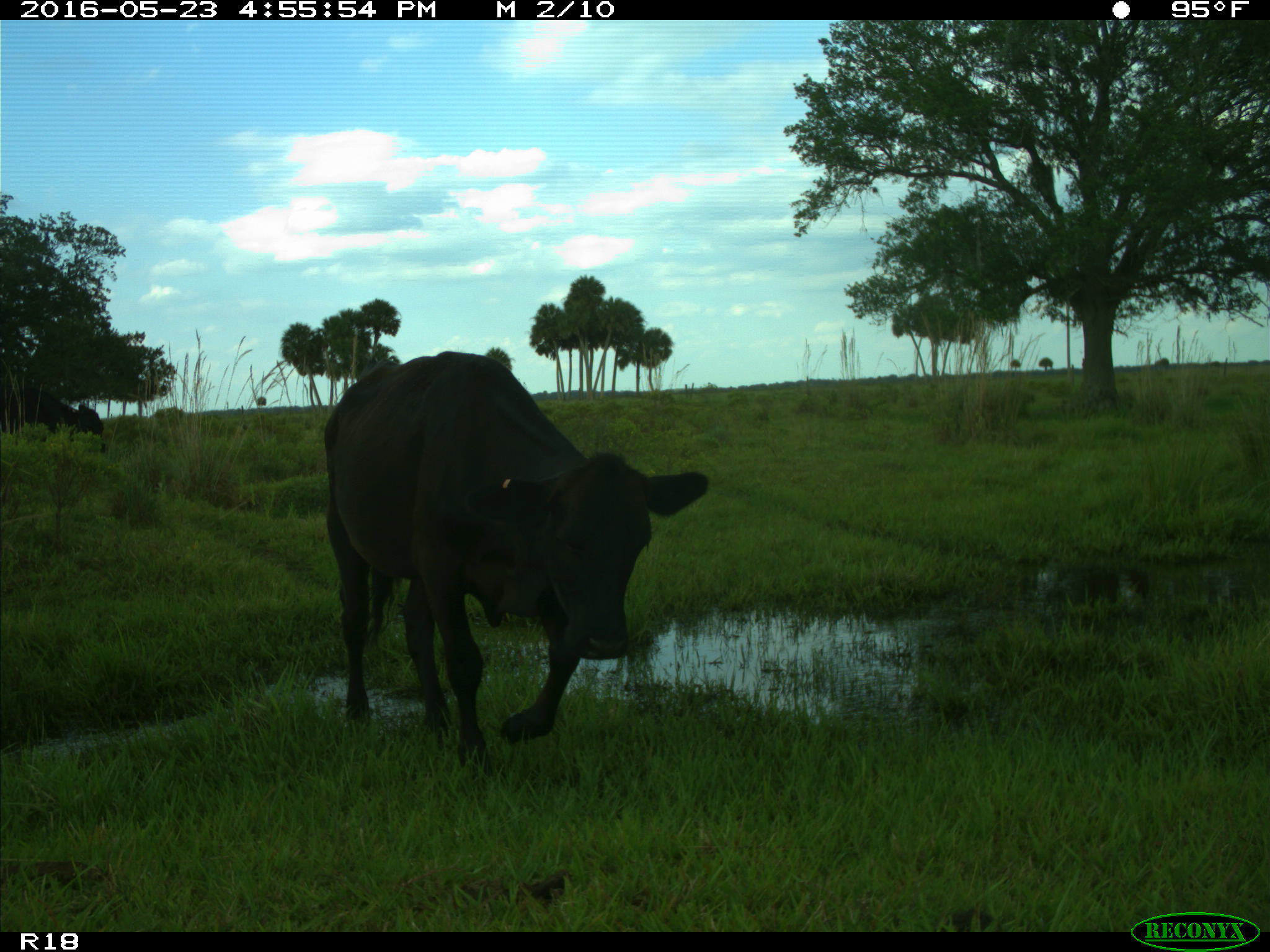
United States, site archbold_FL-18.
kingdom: Animalia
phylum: Chordata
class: Mammalia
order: Artiodactyla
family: Bovidae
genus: Bos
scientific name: Bos taurus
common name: domestic cow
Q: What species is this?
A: Bos taurus (domestic cow).